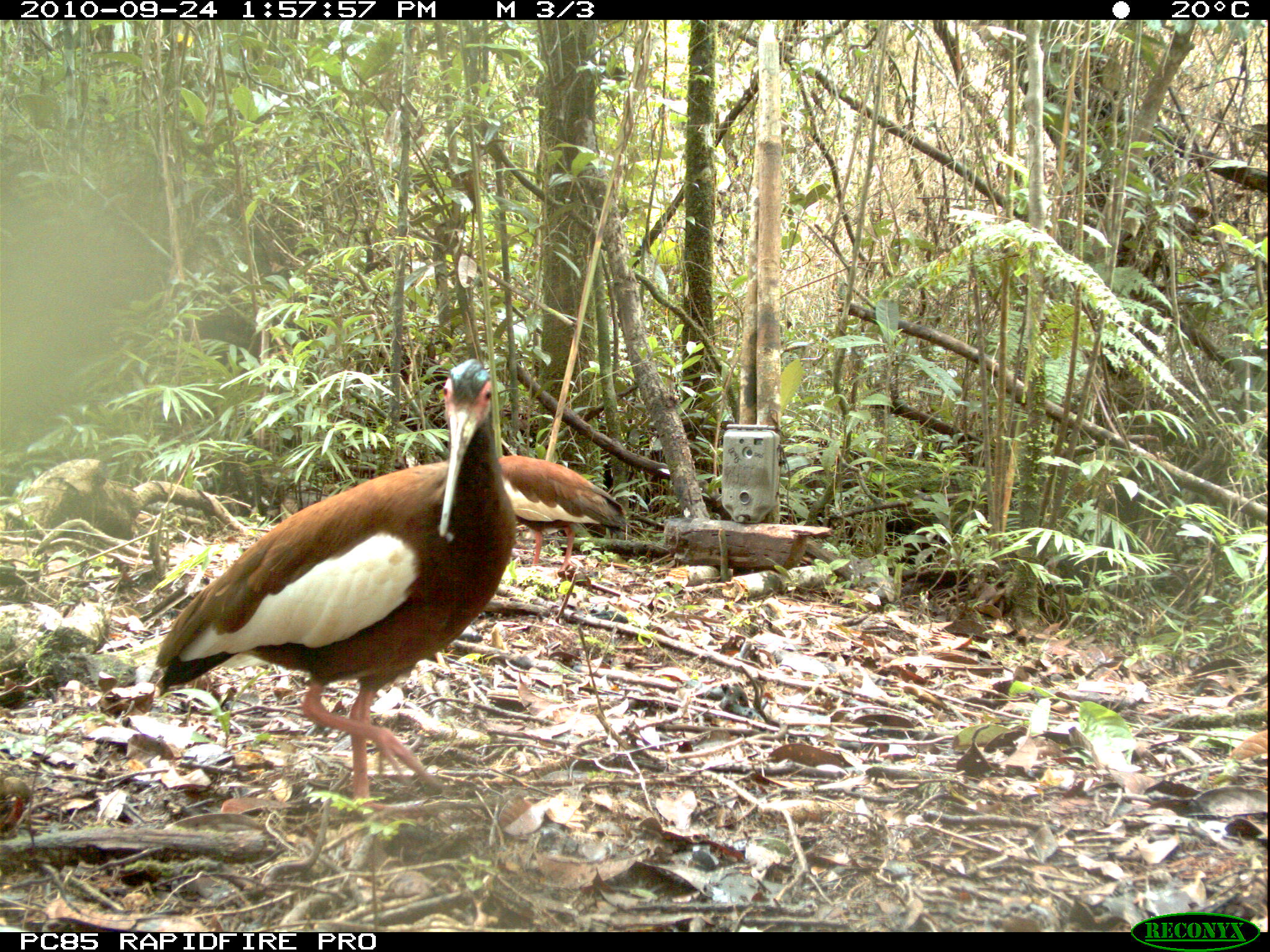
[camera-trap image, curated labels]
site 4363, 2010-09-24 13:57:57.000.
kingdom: Animalia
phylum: Chordata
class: Aves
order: Pelecaniformes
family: Threskiornithidae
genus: Lophotibis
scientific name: Lophotibis cristata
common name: madagascar ibis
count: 1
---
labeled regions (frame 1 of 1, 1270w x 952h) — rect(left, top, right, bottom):
lophotibis cristata: rect(151, 358, 517, 810); rect(497, 455, 630, 572)